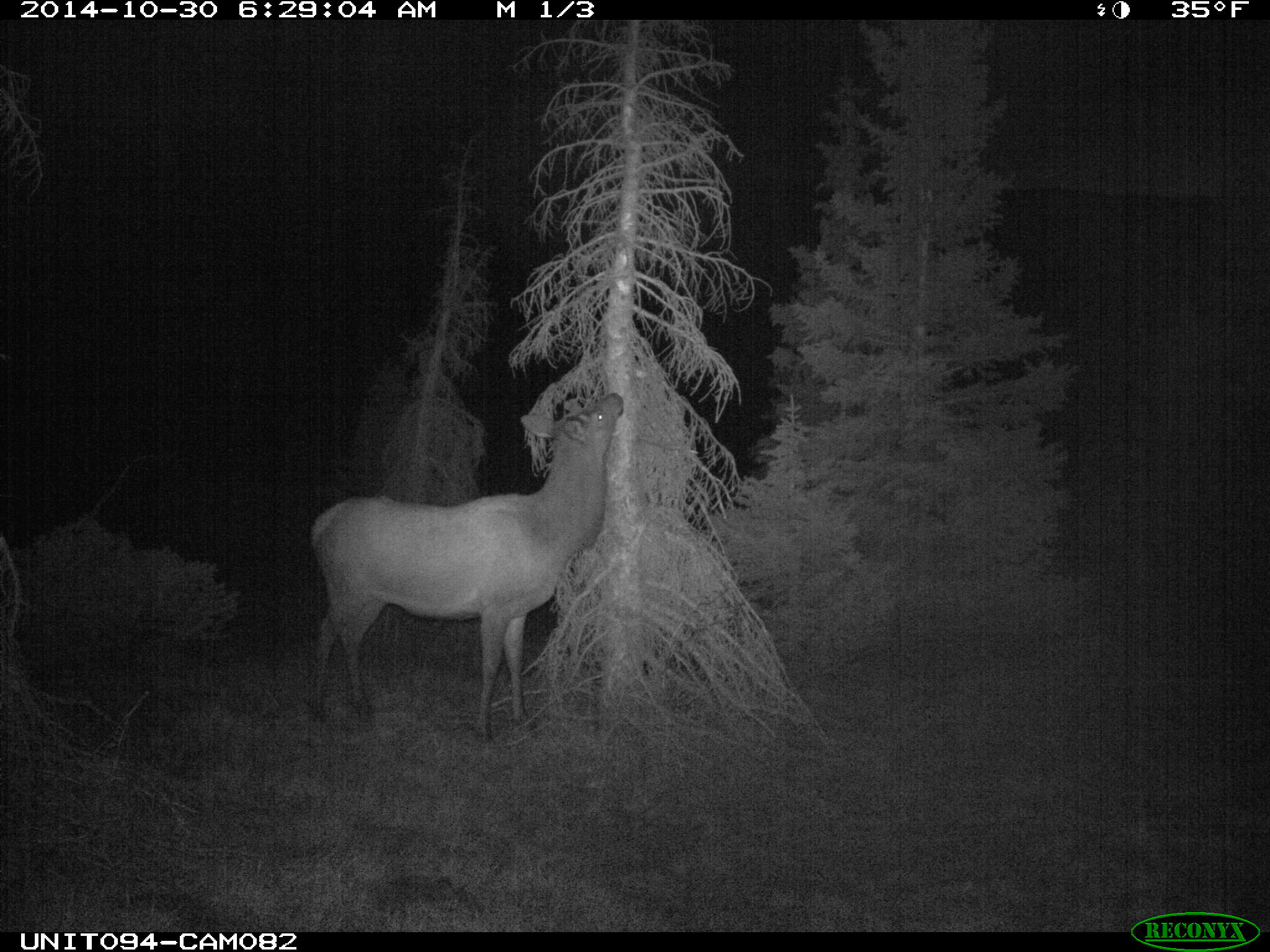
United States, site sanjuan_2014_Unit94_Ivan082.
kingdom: Animalia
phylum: Chordata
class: Mammalia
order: Artiodactyla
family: Cervidae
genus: Cervus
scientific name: Cervus elaphus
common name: red deer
Cervus elaphus (red deer).